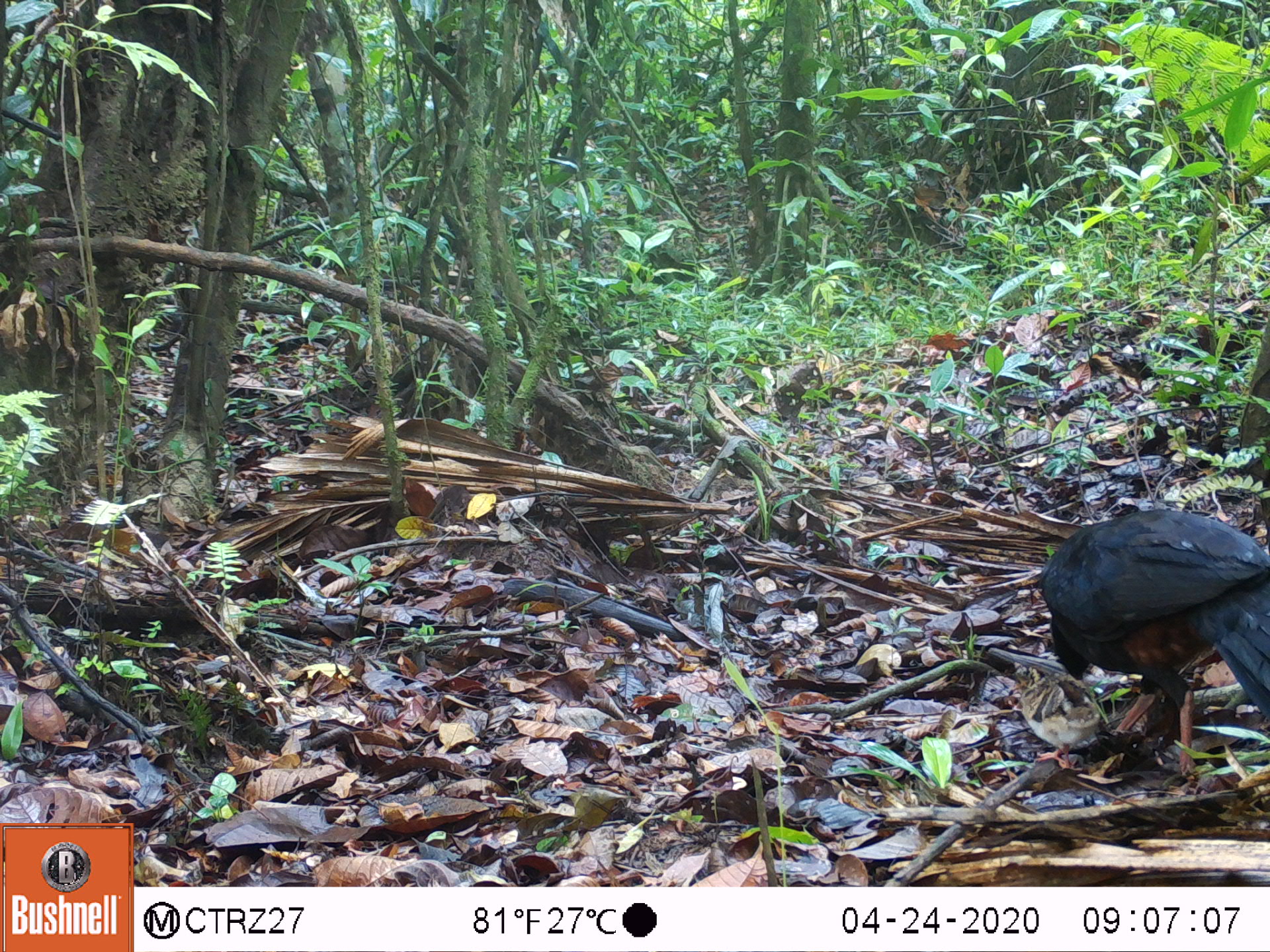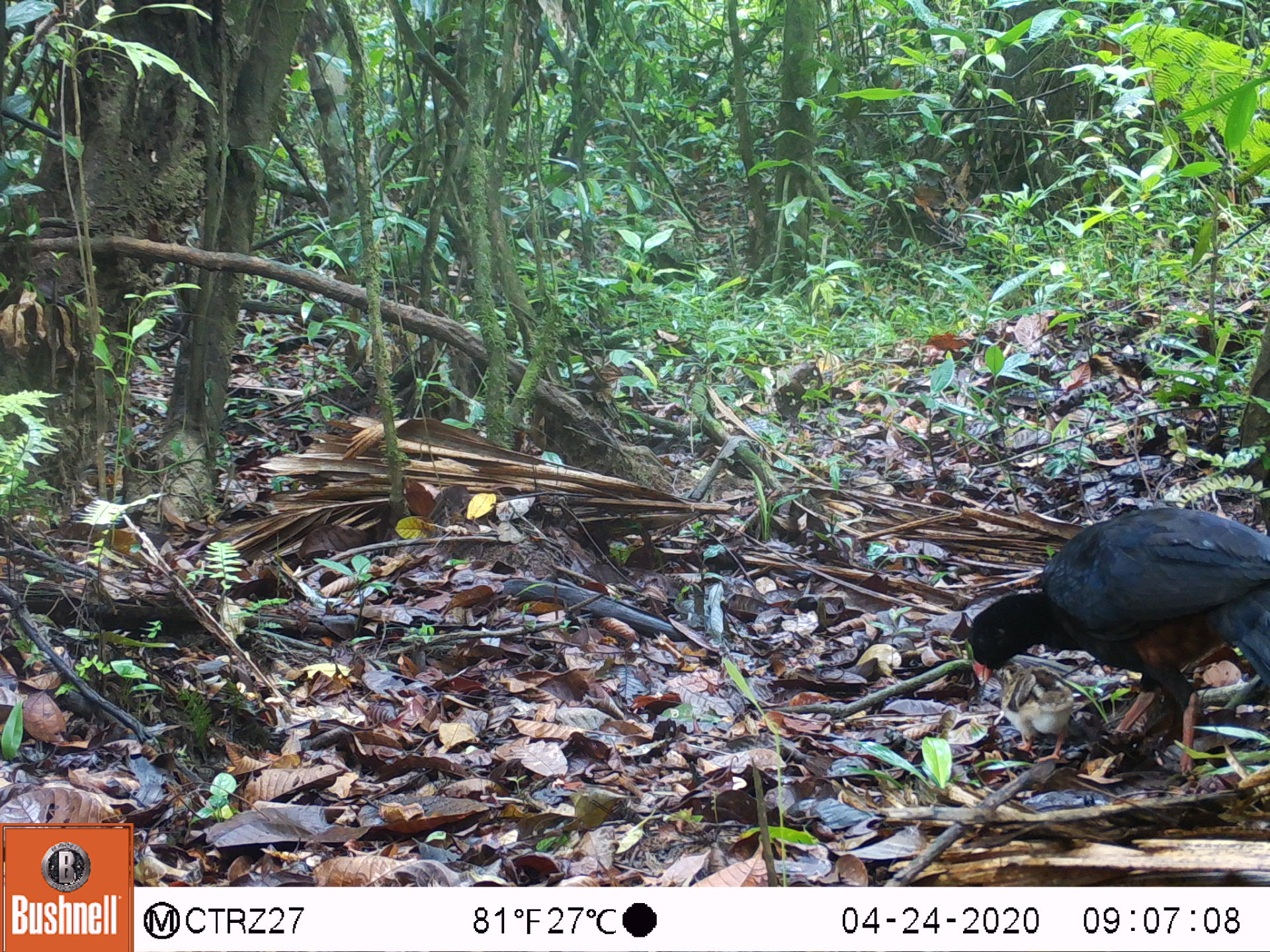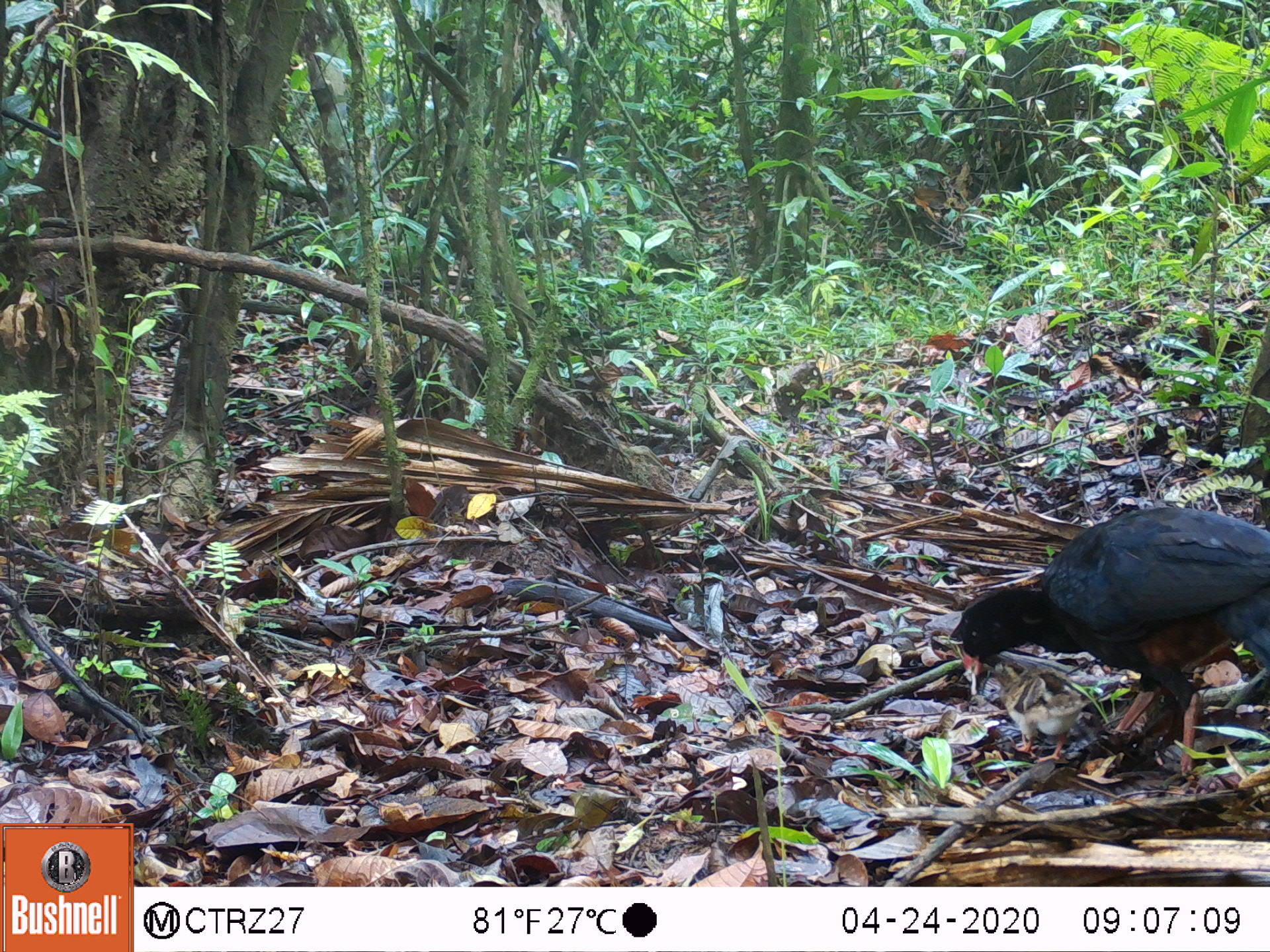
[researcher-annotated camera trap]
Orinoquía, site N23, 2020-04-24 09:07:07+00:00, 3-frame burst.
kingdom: Animalia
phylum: Chordata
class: Aves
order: Galliformes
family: Cracidae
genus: Mitu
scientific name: Mitu salvini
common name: salvin's currasow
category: salvins curassow